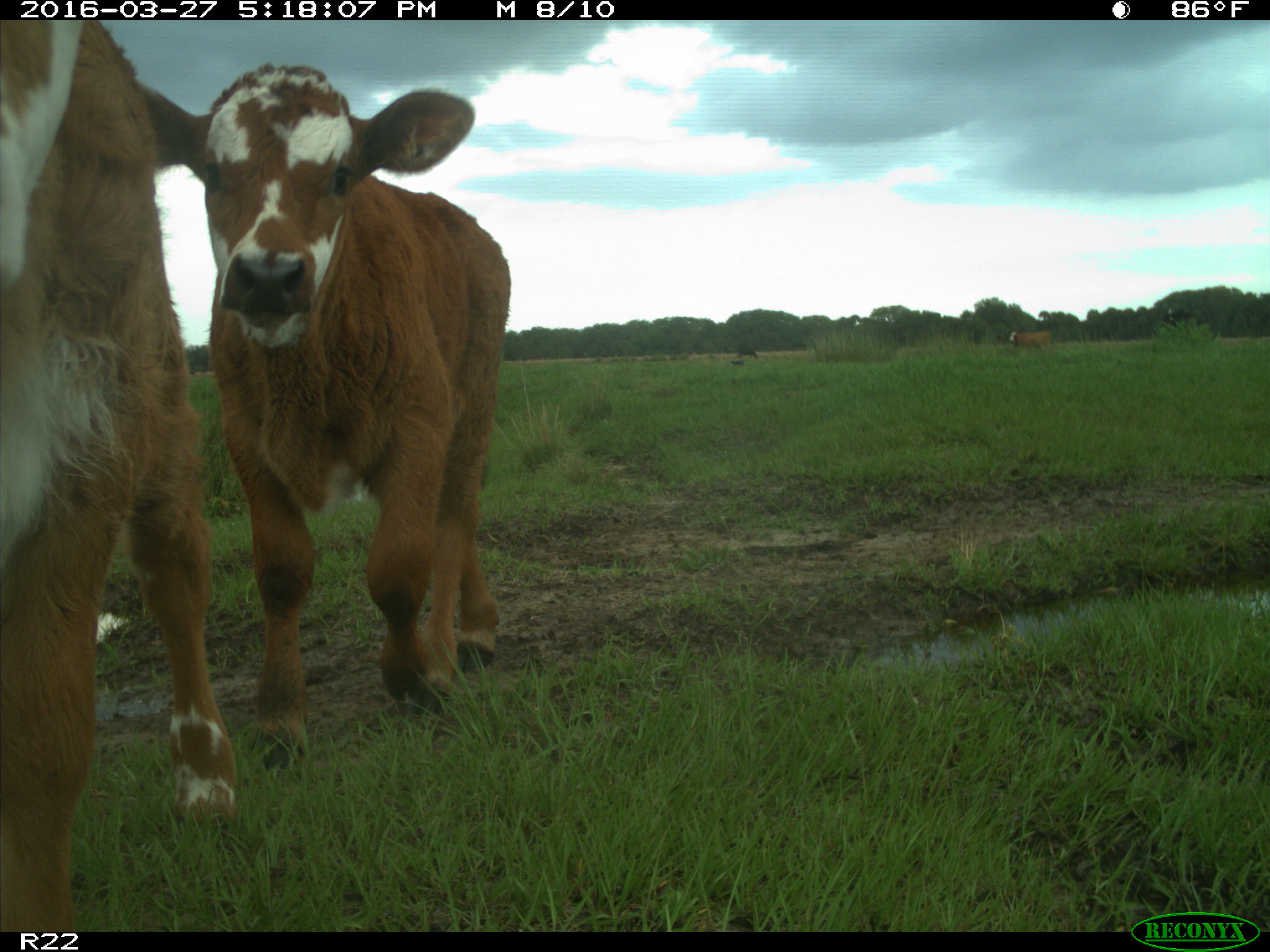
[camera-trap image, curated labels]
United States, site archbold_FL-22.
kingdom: Animalia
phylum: Chordata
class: Mammalia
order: Artiodactyla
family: Bovidae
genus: Bos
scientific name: Bos taurus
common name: domestic cow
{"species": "Bos taurus (domestic cow)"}